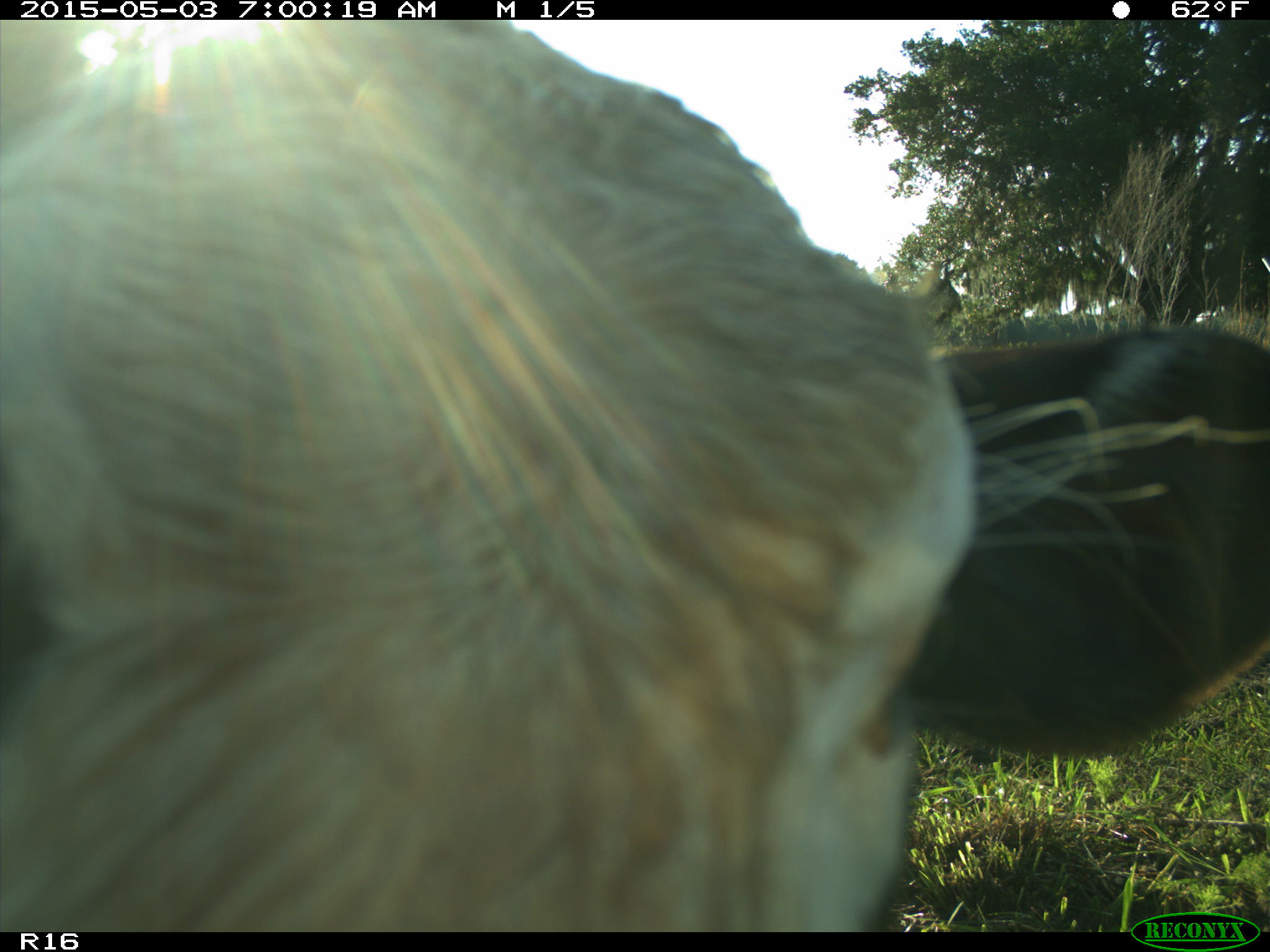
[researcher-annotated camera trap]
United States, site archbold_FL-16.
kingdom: Animalia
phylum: Chordata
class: Mammalia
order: Artiodactyla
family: Bovidae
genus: Bos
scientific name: Bos taurus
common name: domestic cow